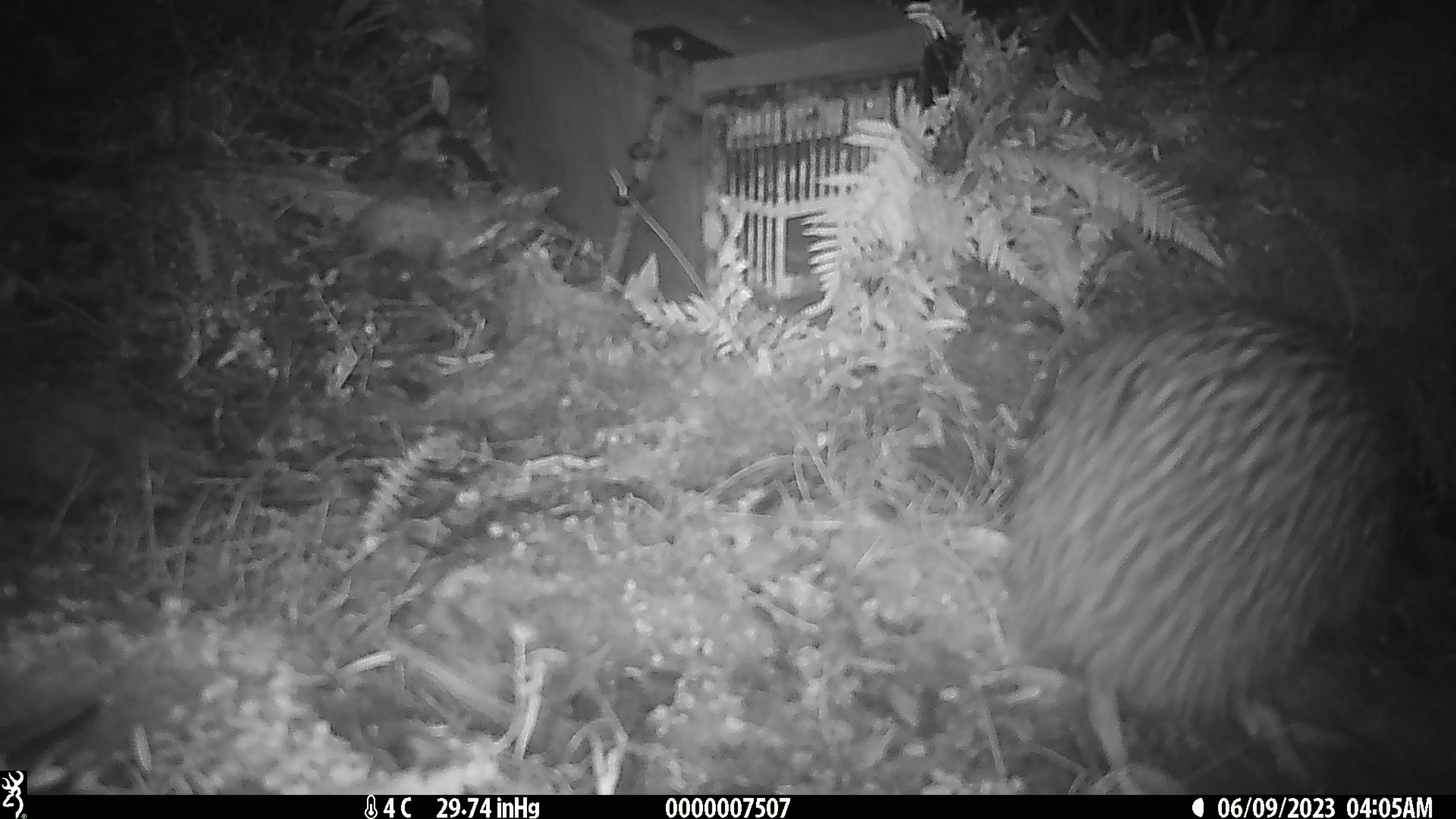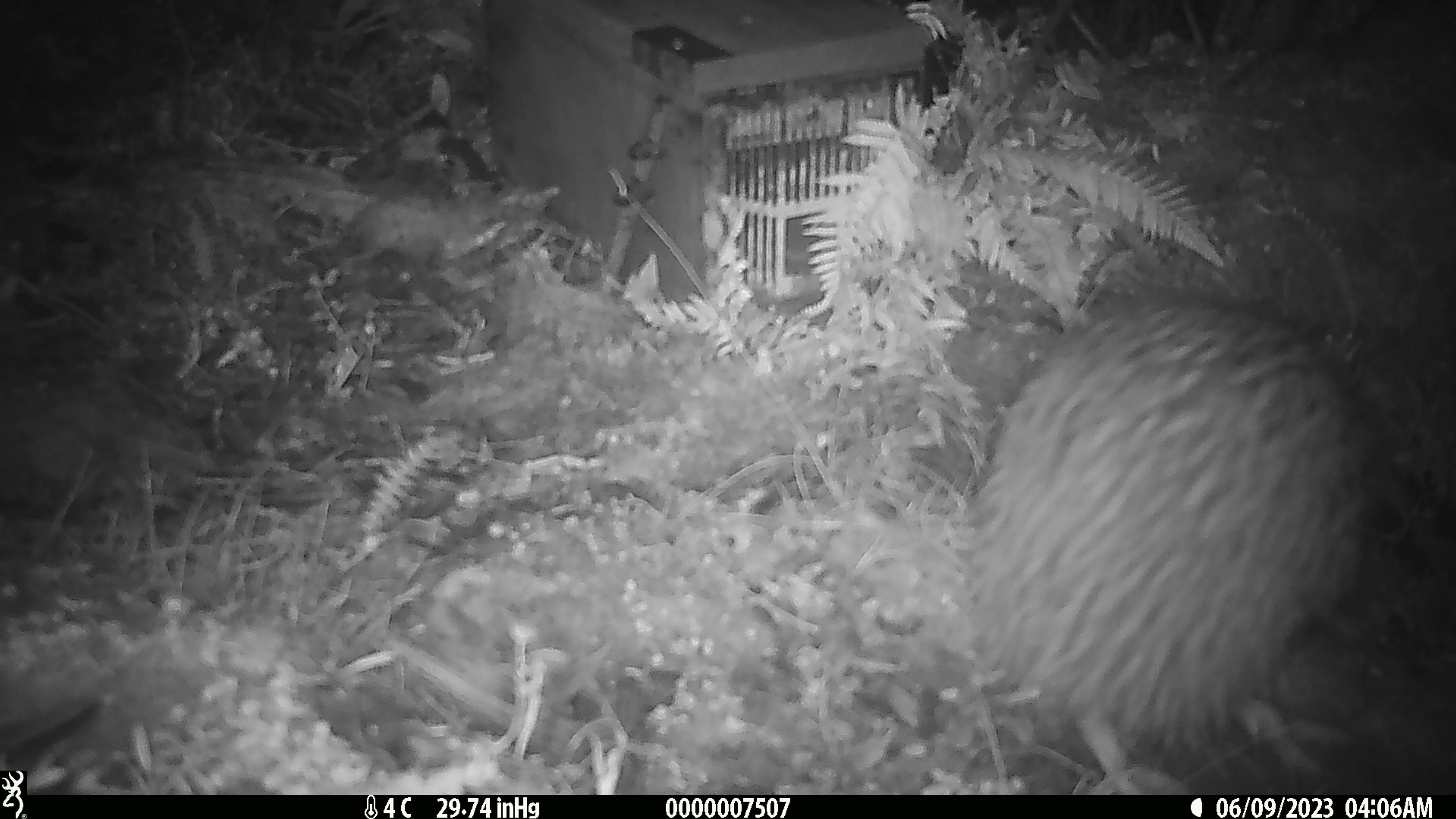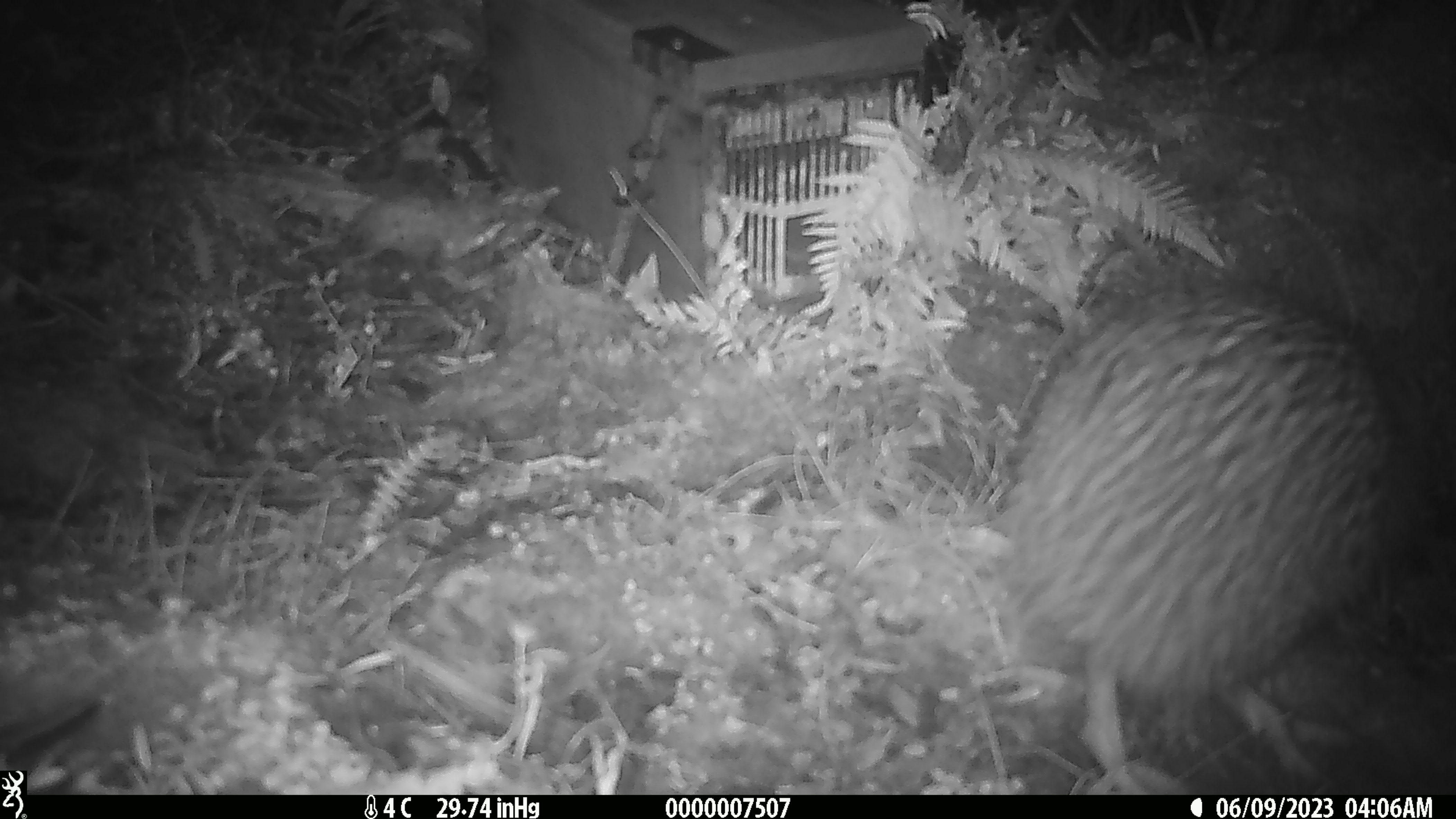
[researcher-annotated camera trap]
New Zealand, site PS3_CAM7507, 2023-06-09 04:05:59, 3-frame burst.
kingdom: Animalia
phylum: Chordata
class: Aves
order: Apterygiformes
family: Apterygidae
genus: Apteryx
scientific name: Apteryx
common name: kiwi